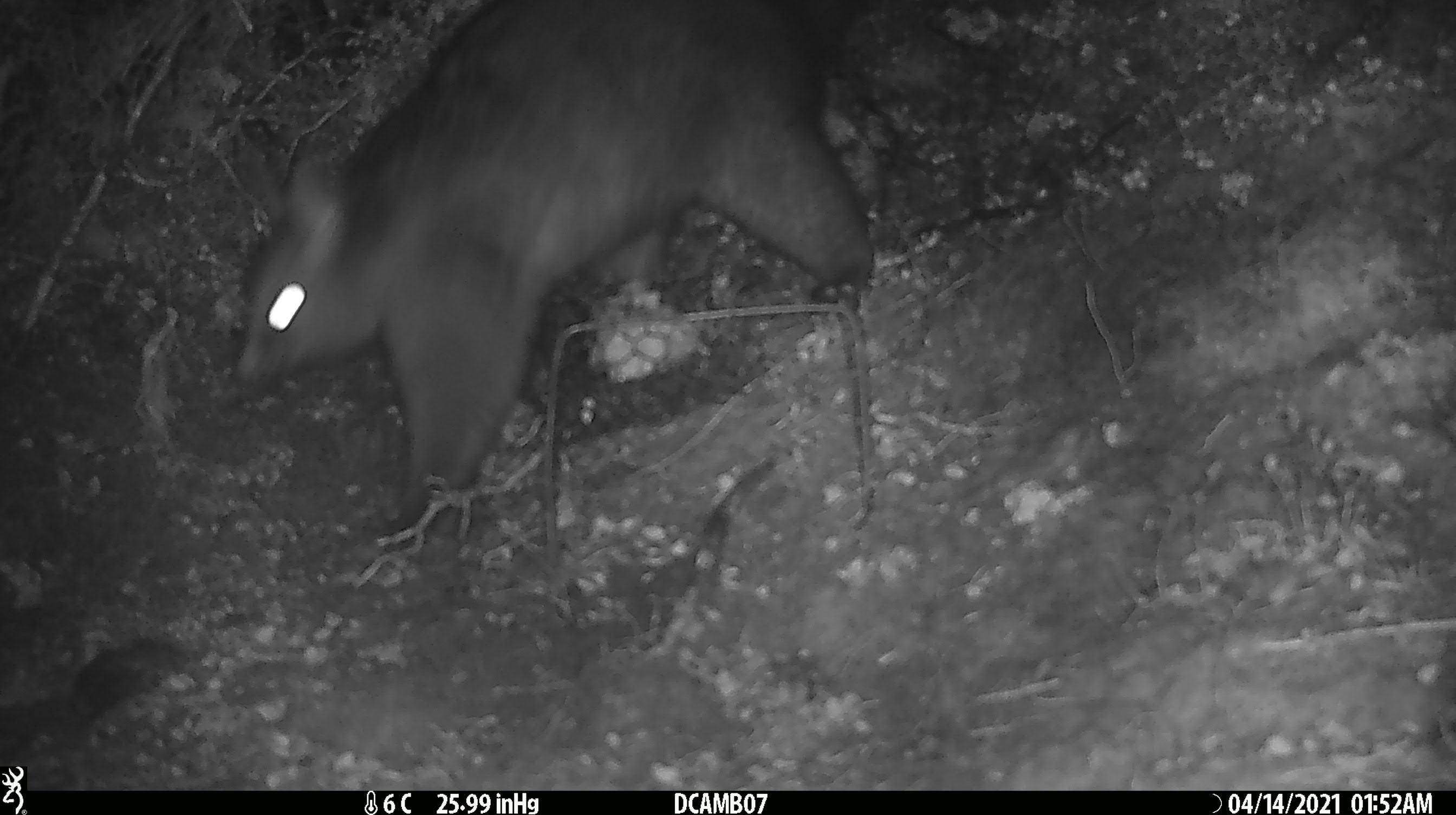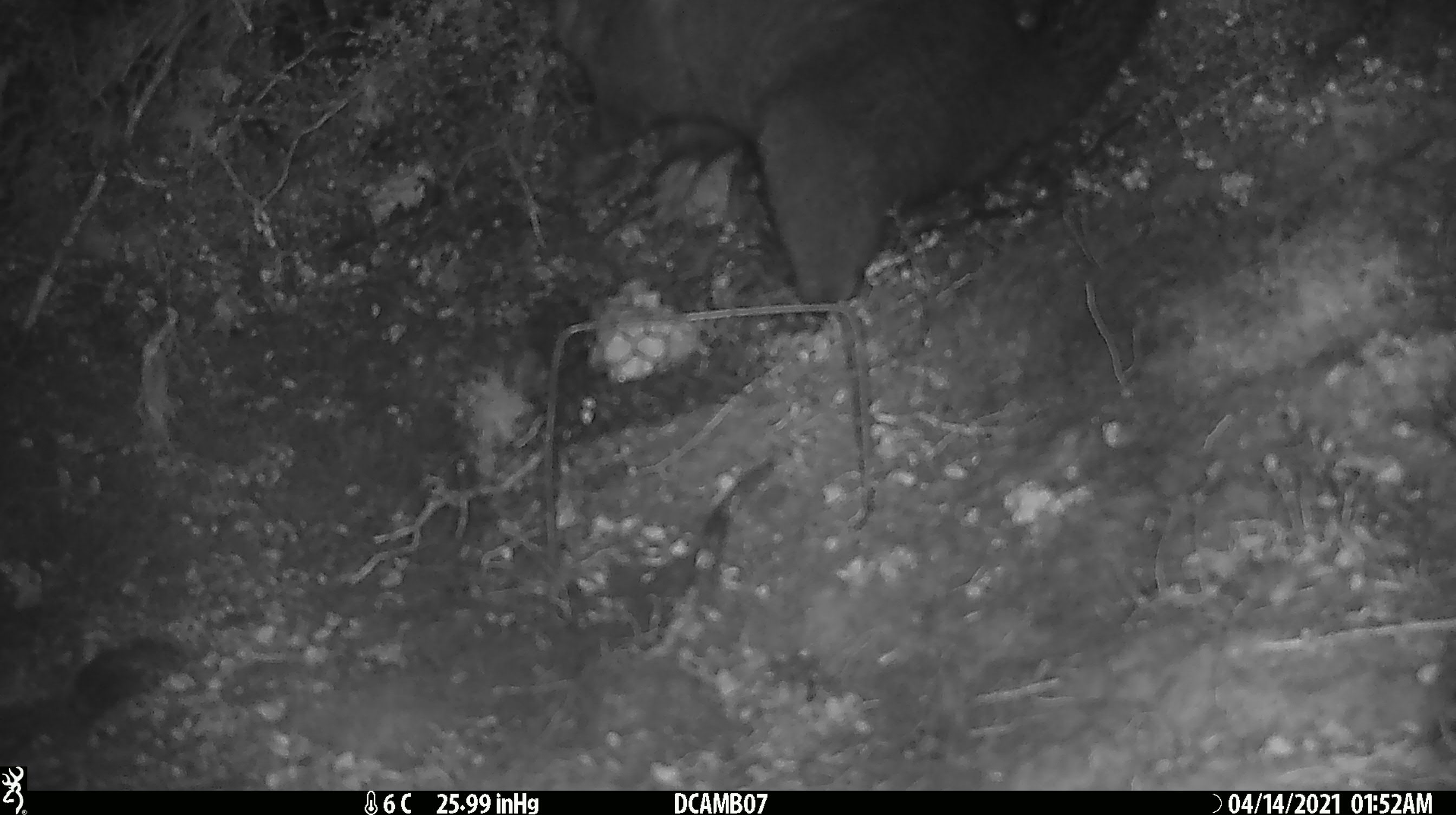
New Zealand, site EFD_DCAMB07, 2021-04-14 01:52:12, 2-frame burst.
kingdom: Animalia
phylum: Chordata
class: Mammalia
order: Diprotodontia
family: Phalangeridae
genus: Trichosurus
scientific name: Trichosurus vulpecula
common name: common brushtail possum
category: possum